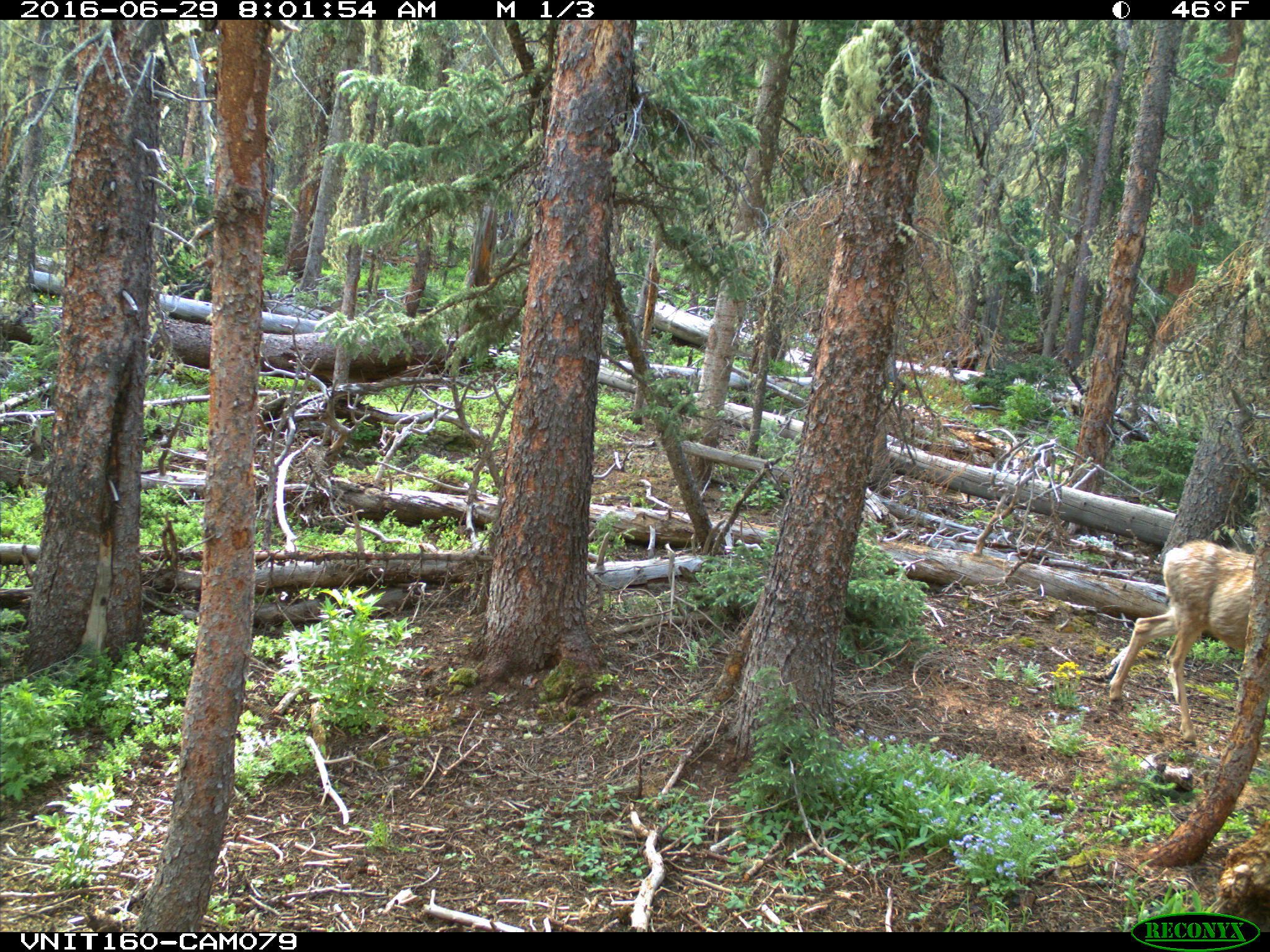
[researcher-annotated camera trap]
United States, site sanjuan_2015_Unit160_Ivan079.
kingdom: Animalia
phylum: Chordata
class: Mammalia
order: Artiodactyla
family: Cervidae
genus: Odocoileus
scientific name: Odocoileus hemionus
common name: mule deer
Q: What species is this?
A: Odocoileus hemionus (mule deer).